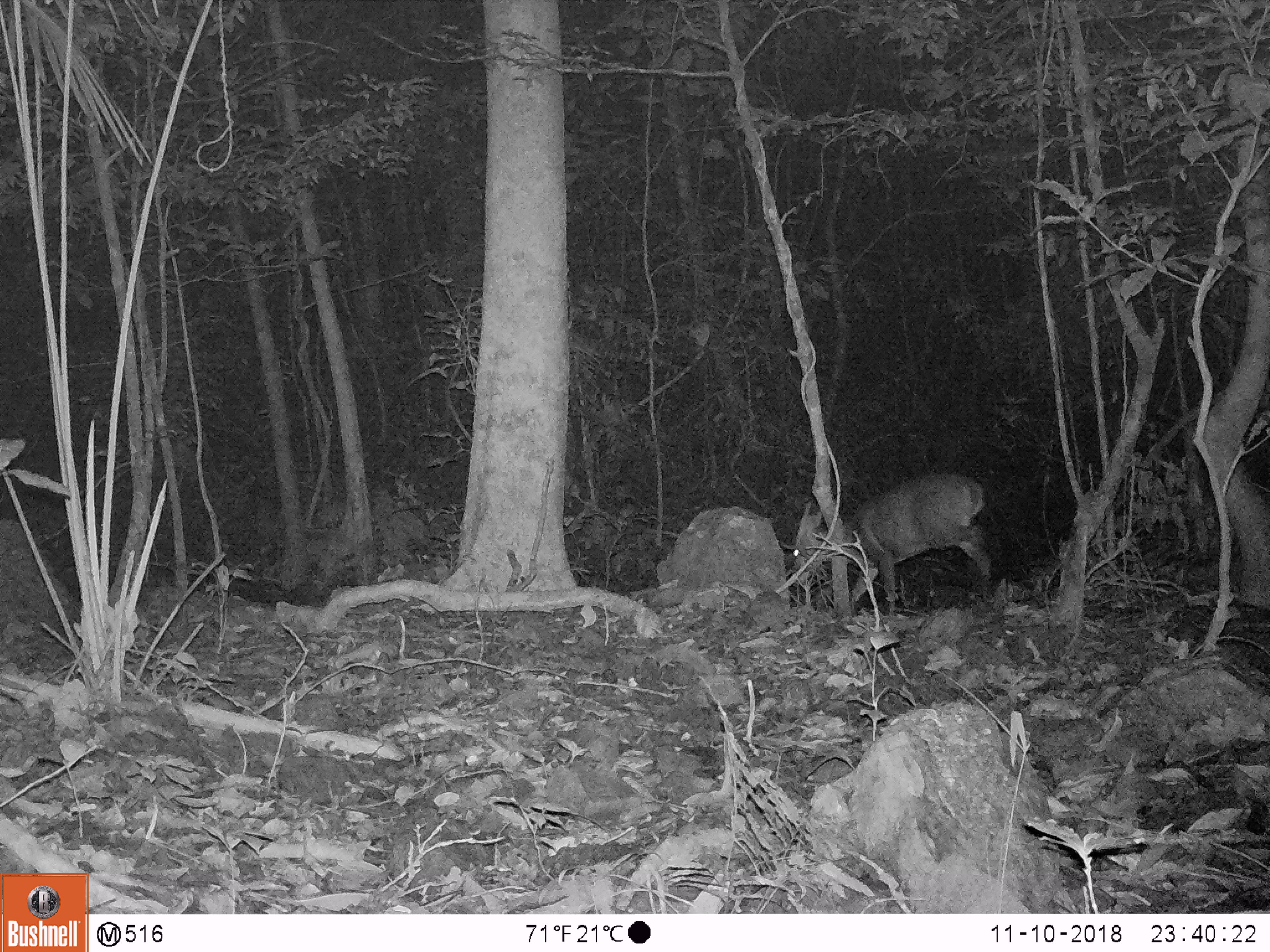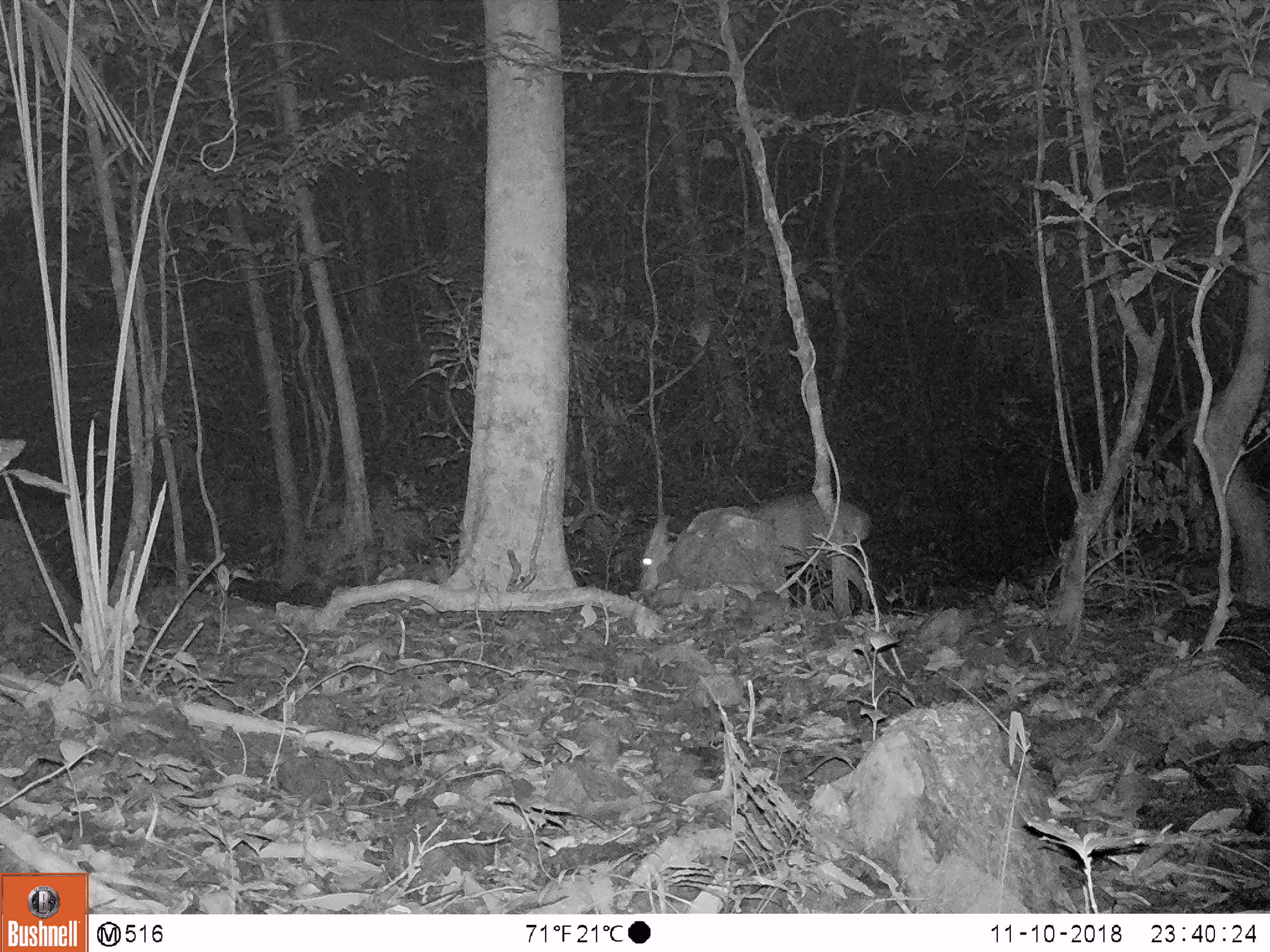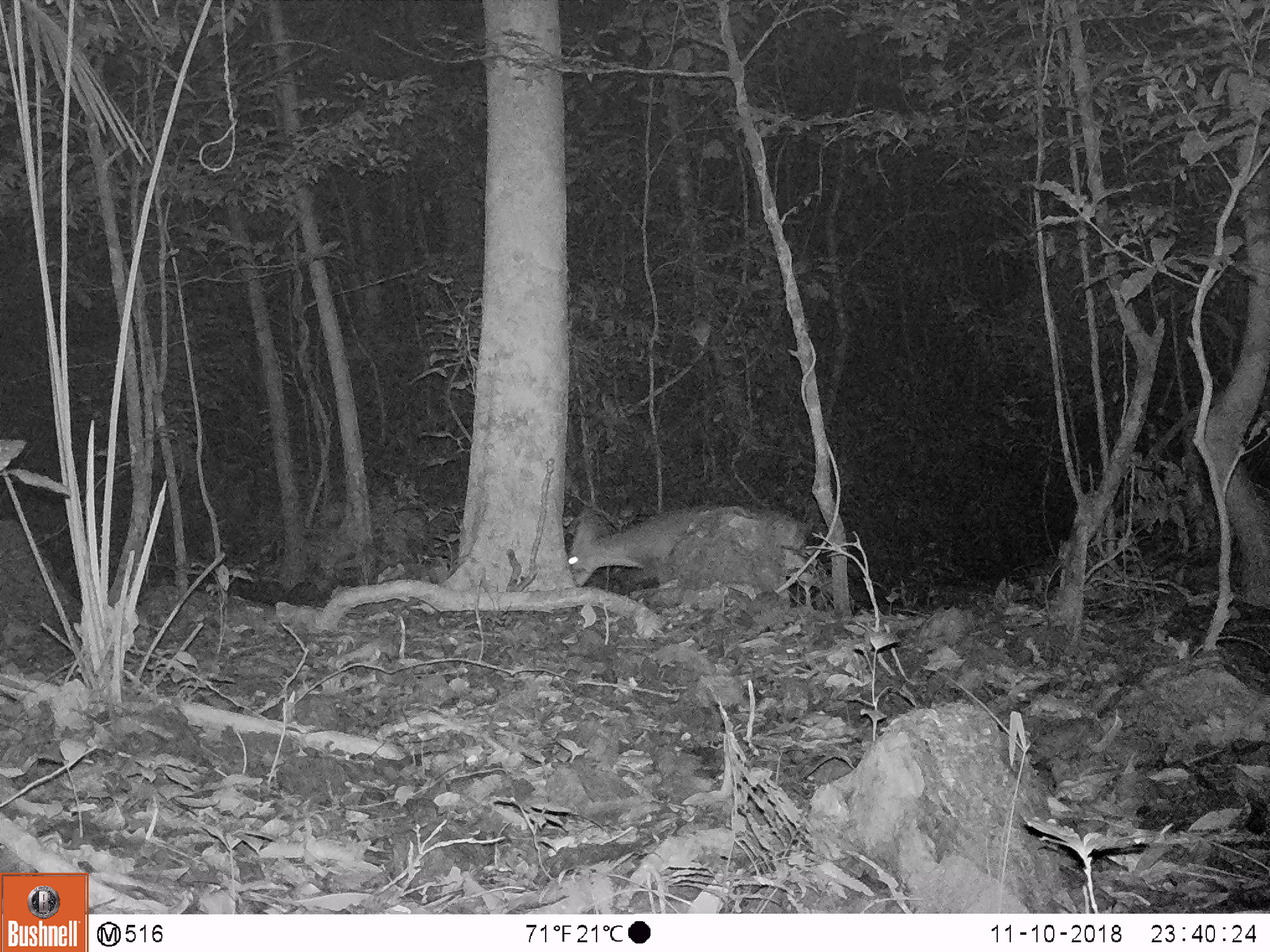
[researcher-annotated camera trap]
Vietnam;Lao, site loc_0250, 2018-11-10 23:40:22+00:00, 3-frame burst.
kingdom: Animalia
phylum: Chordata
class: Mammalia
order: Artiodactyla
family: Cervidae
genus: Muntiacus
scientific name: Muntiacus vuquangensis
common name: large-antlered muntjac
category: large antlered muntjac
Large antlered muntjac (large-antlered muntjac) (Muntiacus vuquangensis). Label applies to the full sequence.